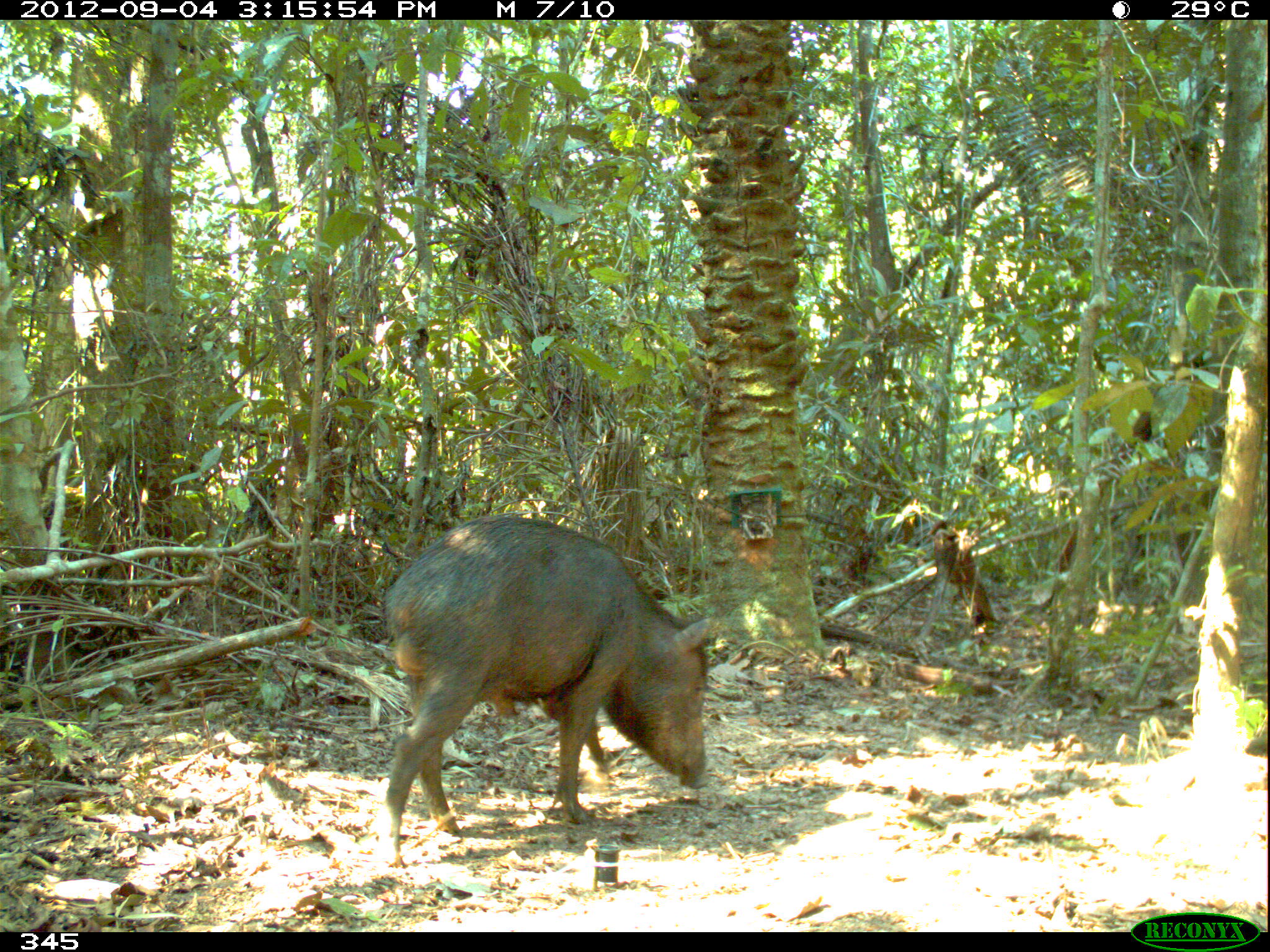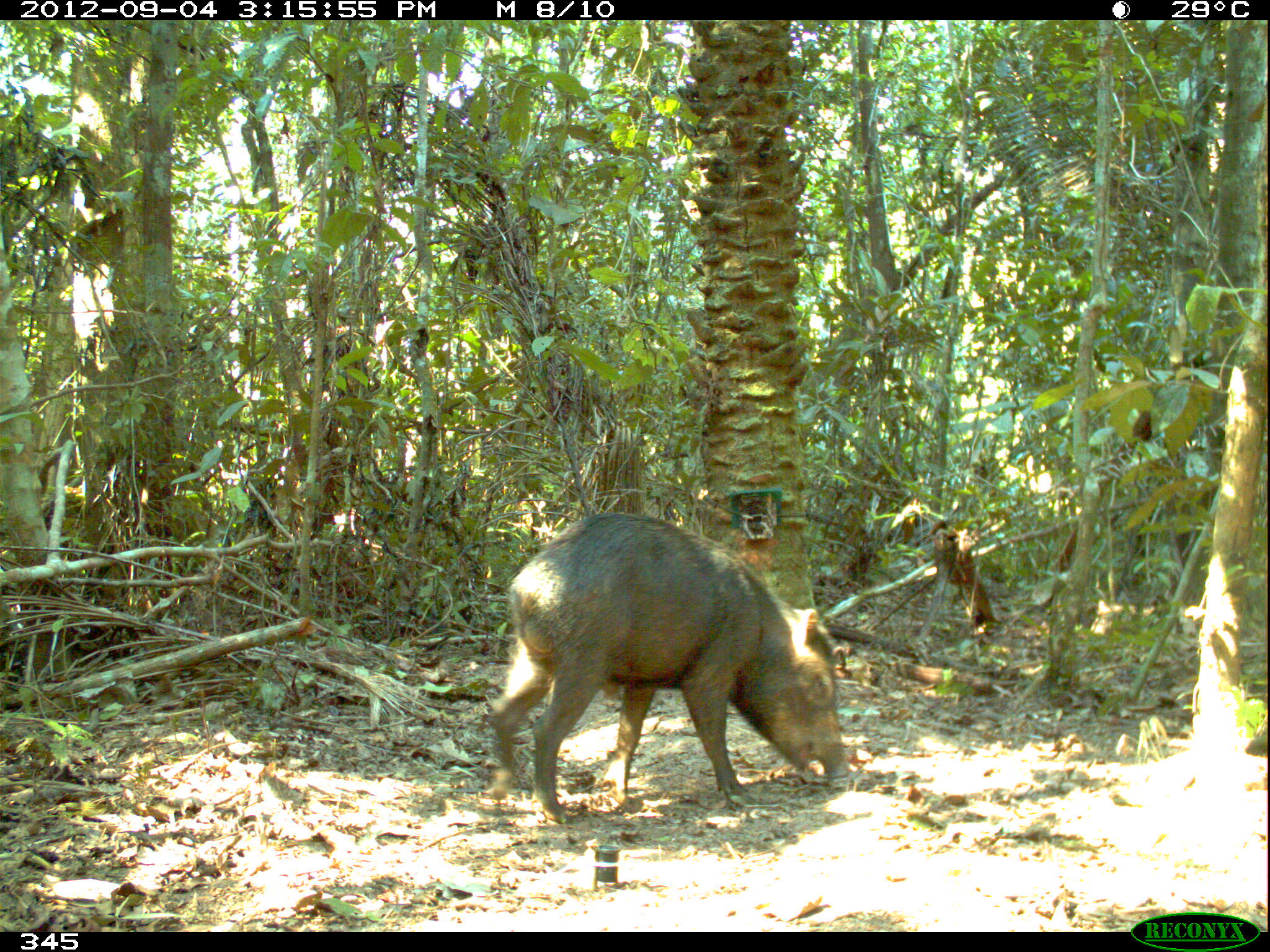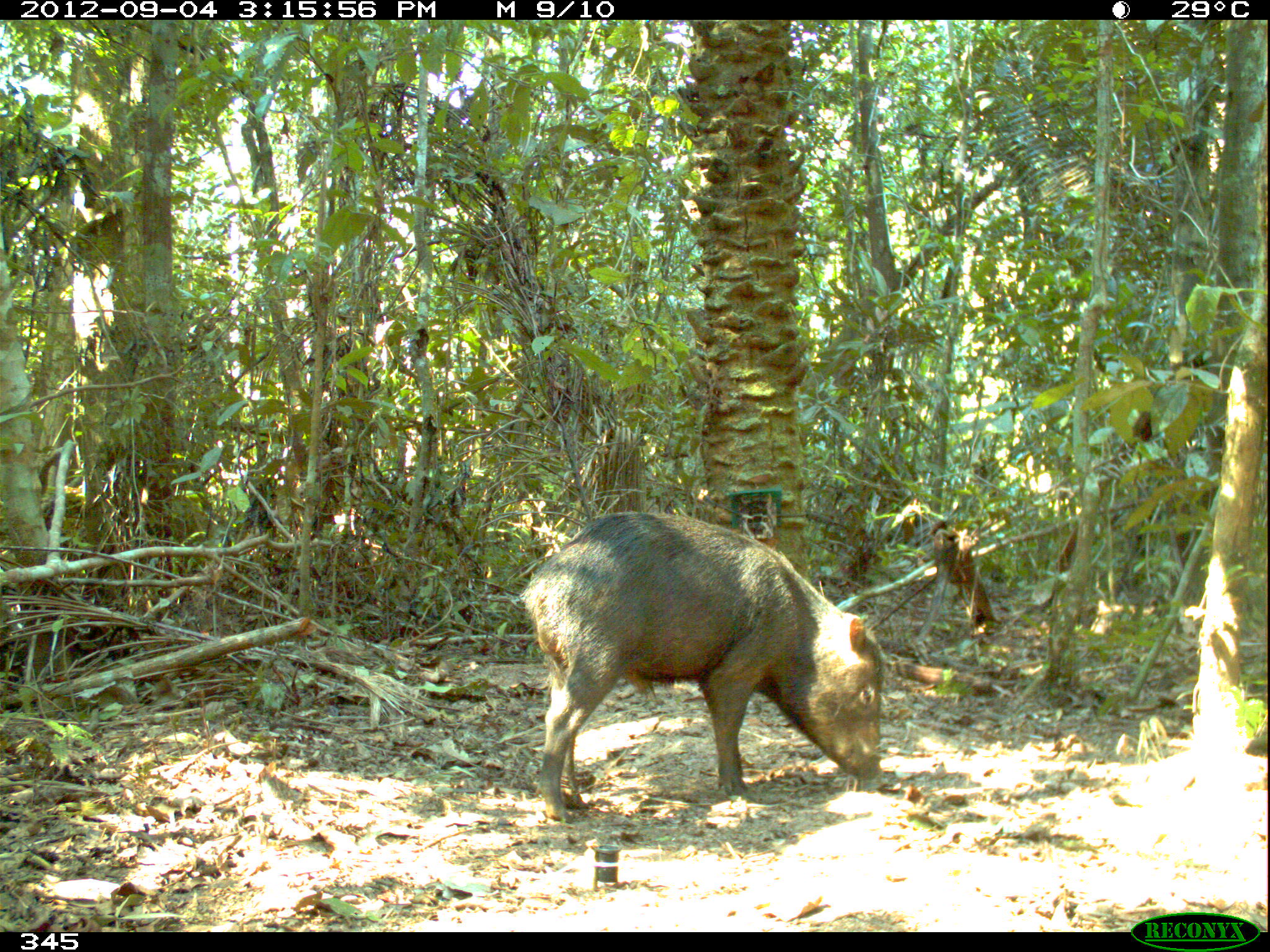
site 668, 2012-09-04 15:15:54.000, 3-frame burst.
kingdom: Animalia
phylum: Chordata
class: Mammalia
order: Artiodactyla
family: Tayassuidae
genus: Tayassu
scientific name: Tayassu pecari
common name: white-lipped peccary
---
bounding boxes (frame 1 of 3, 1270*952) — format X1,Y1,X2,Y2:
tayassu pecari: 373,514,713,868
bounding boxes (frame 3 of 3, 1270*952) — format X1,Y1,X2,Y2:
tayassu pecari: 517,510,886,830